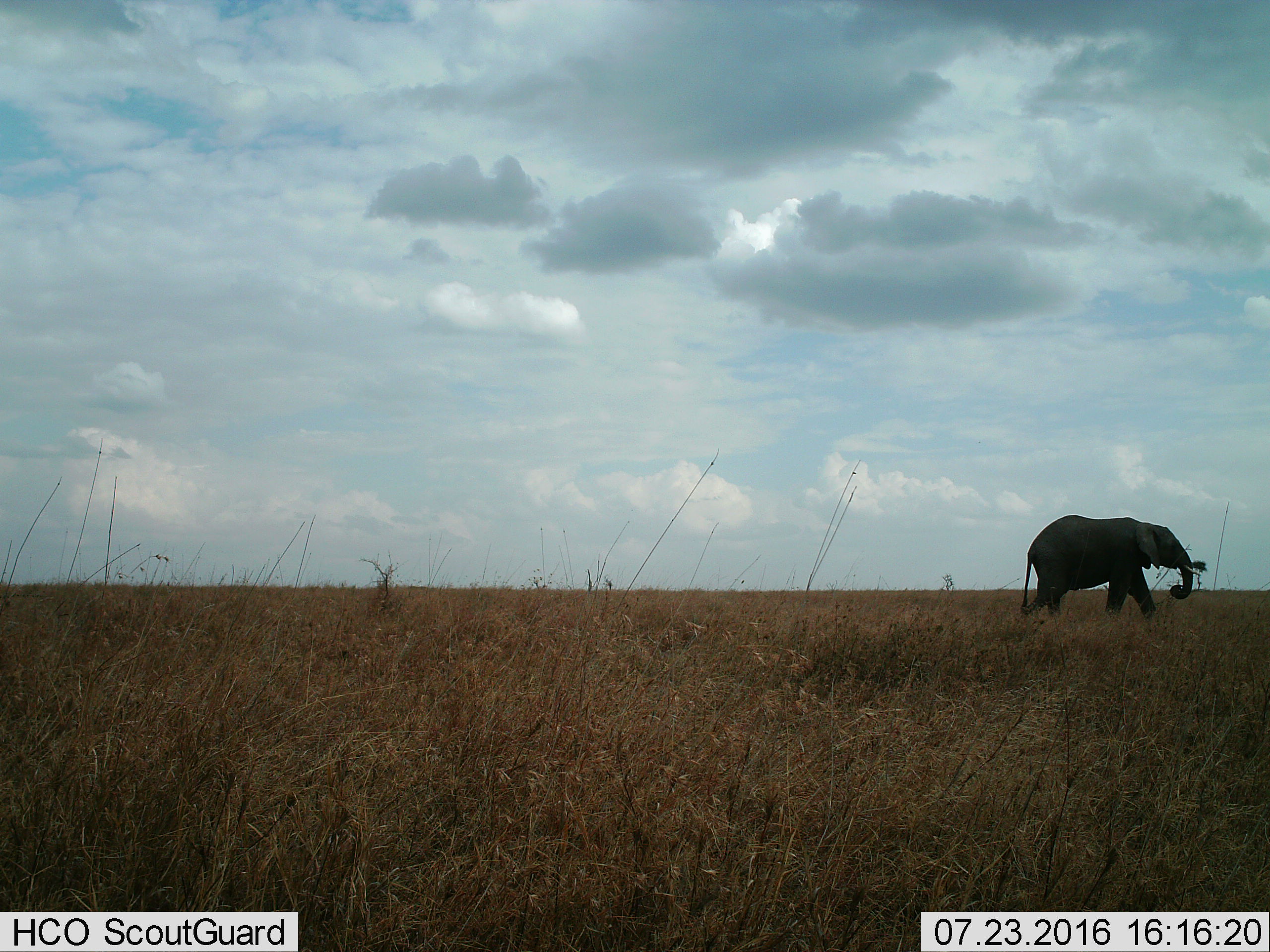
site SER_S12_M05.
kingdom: Animalia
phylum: Chordata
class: Mammalia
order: Proboscidea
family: Elephantidae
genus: Loxodonta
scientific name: Loxodonta africana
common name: african bush elephant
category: elephant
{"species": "elephant (african bush elephant) (Loxodonta africana)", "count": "1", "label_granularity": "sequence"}